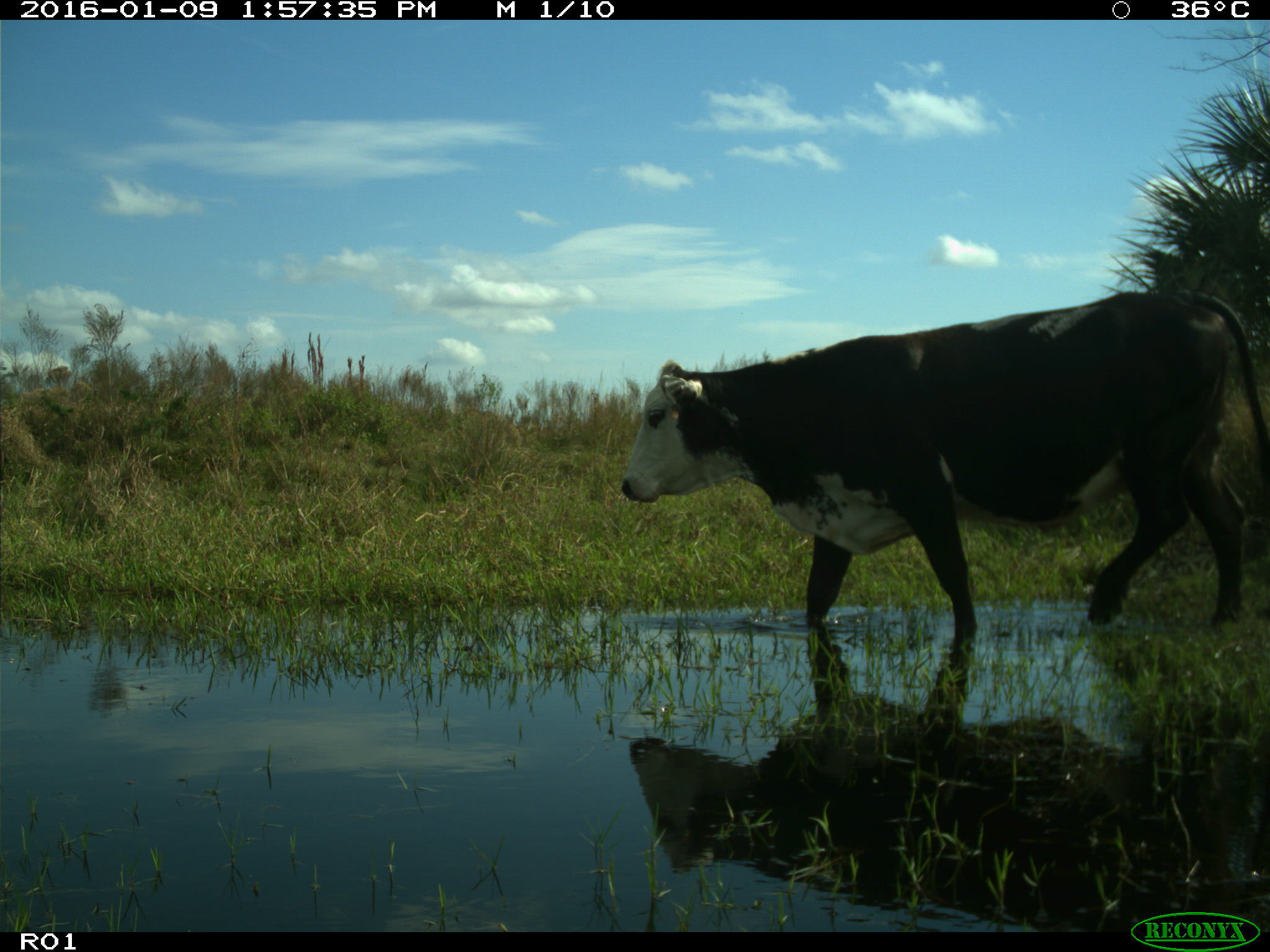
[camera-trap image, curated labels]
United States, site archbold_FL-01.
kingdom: Animalia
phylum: Chordata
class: Mammalia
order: Artiodactyla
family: Bovidae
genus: Bos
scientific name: Bos taurus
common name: domestic cow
Bos taurus (domestic cow).